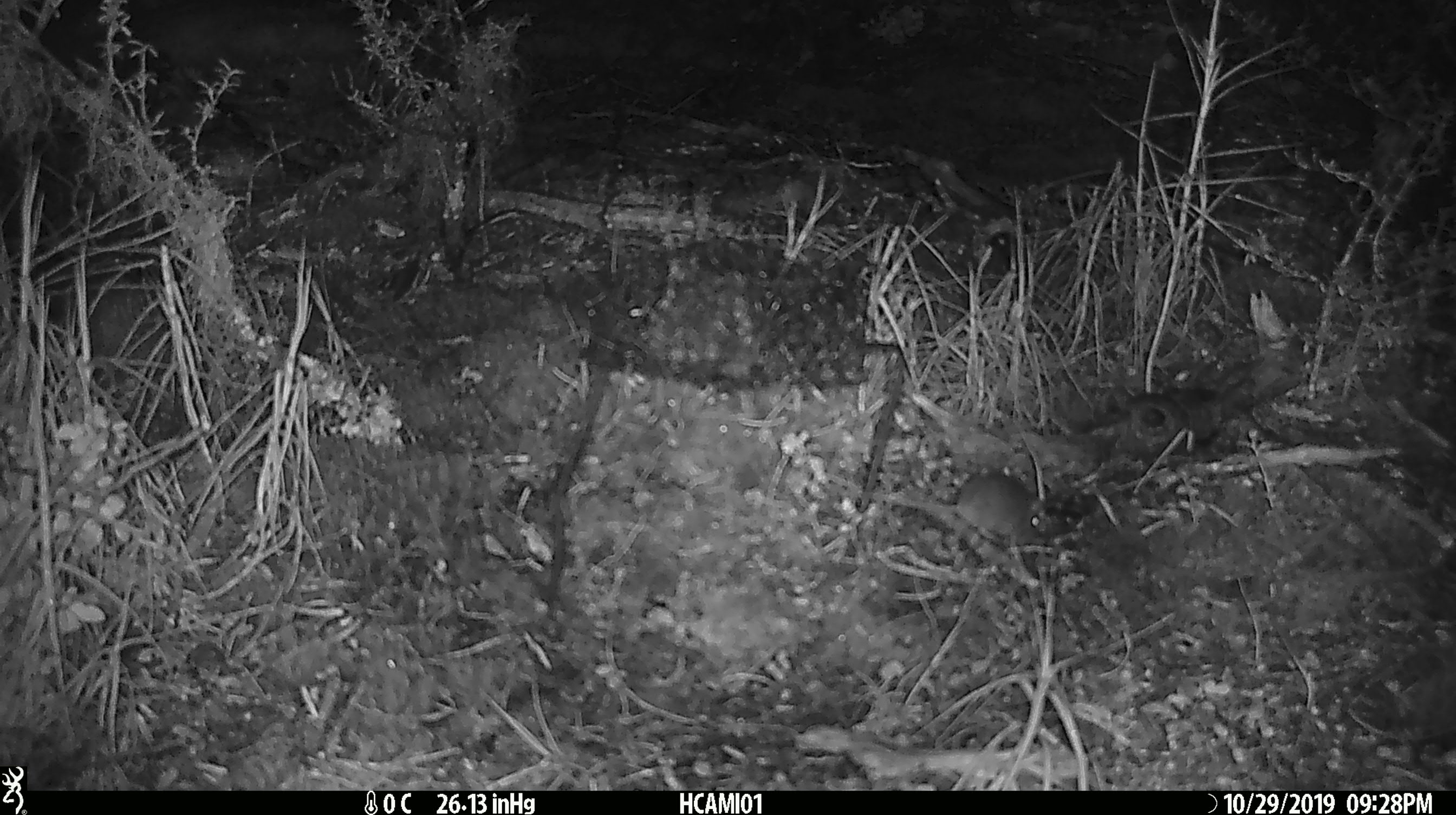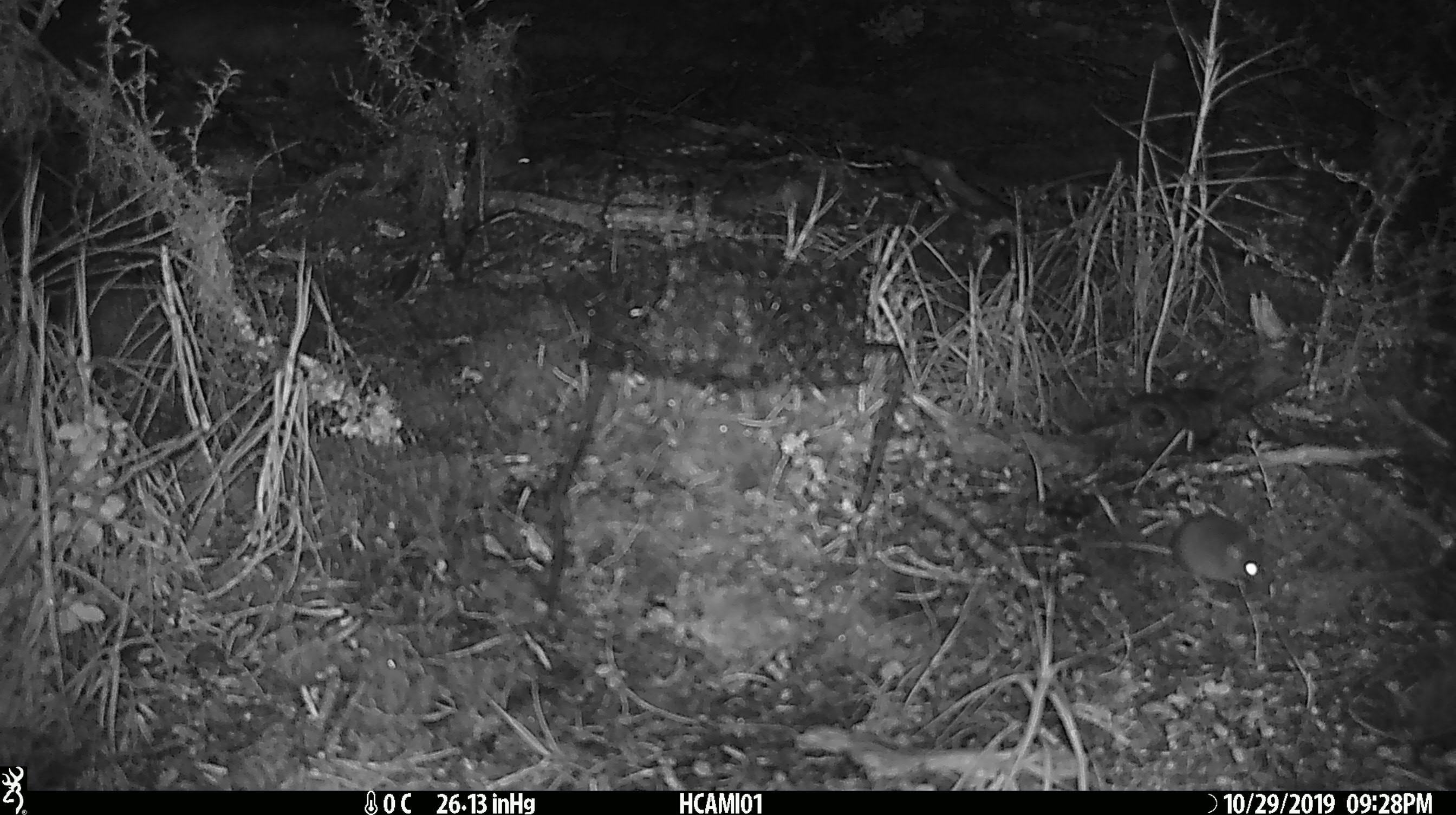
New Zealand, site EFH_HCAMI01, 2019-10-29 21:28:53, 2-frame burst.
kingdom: Animalia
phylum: Chordata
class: Mammalia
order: Rodentia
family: Muridae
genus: Mus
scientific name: Mus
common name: mouse